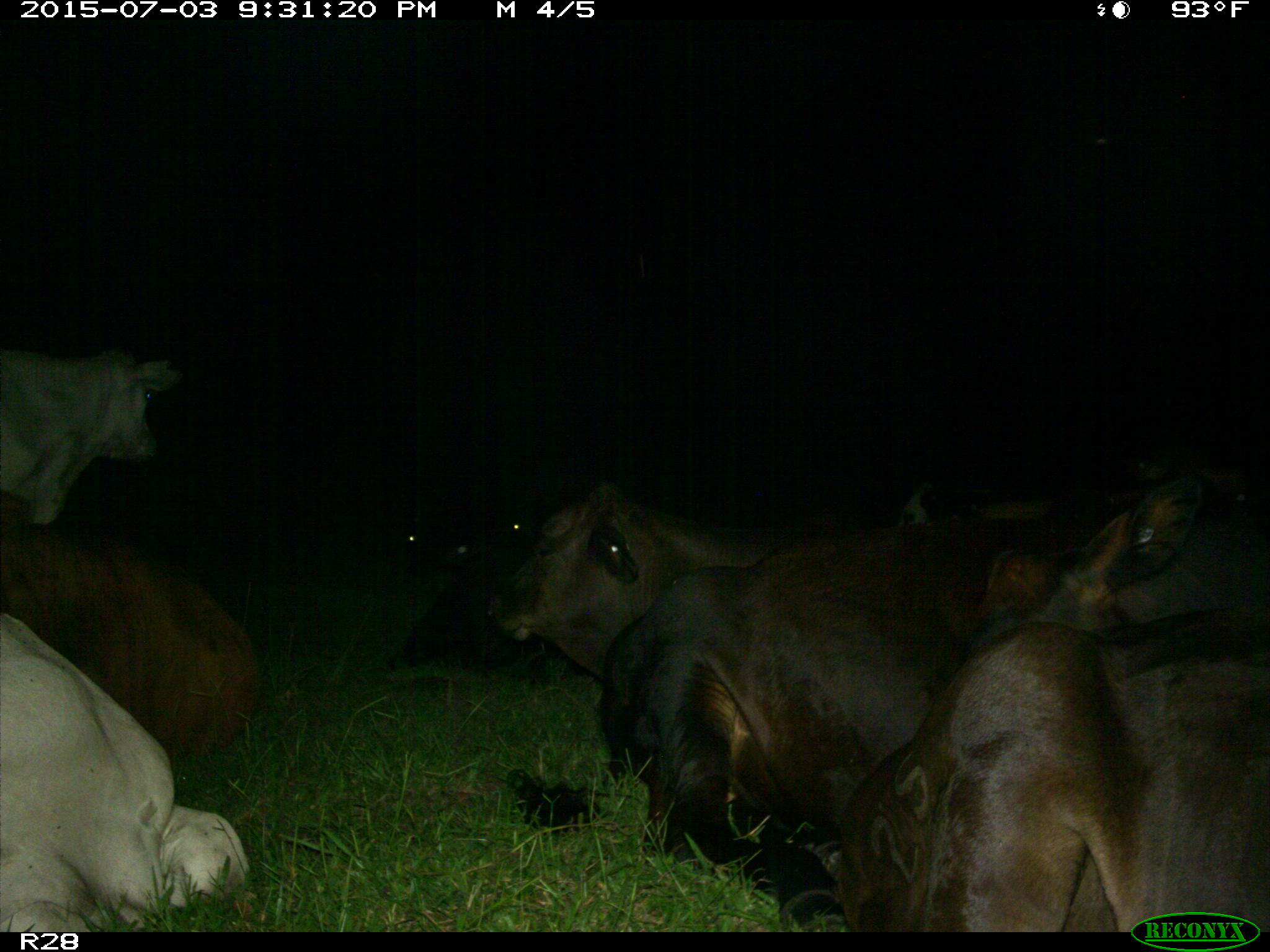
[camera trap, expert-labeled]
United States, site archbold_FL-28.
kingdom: Animalia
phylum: Chordata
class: Mammalia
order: Artiodactyla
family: Bovidae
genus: Bos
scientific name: Bos taurus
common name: domestic cow